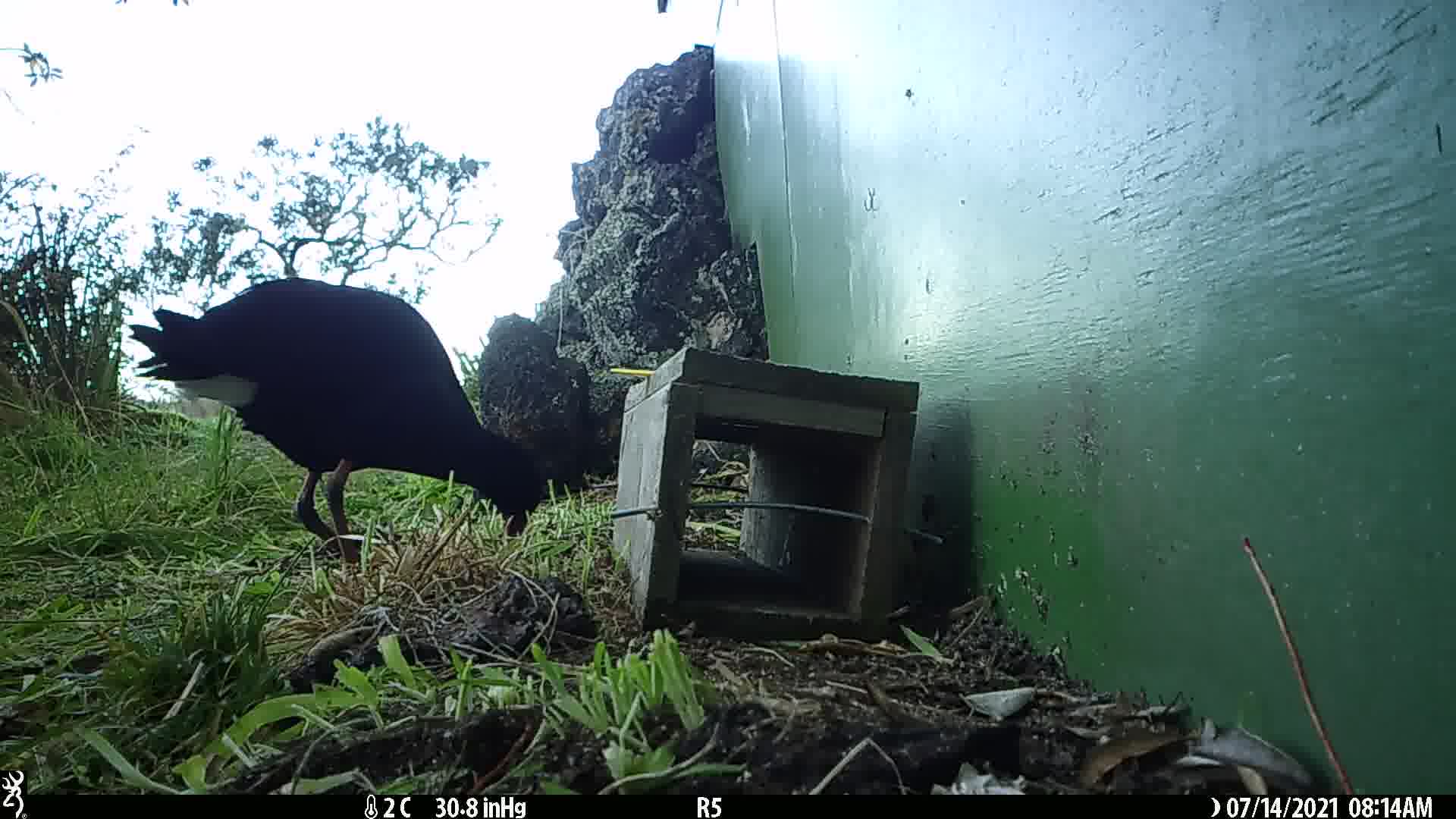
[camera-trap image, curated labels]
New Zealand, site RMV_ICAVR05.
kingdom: Animalia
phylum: Chordata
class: Aves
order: Gruiformes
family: Rallidae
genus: Porphyrio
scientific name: Porphyrio melanotus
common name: australasian swamphen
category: pukeko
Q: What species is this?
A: Pukeko (australasian swamphen) (Porphyrio melanotus).